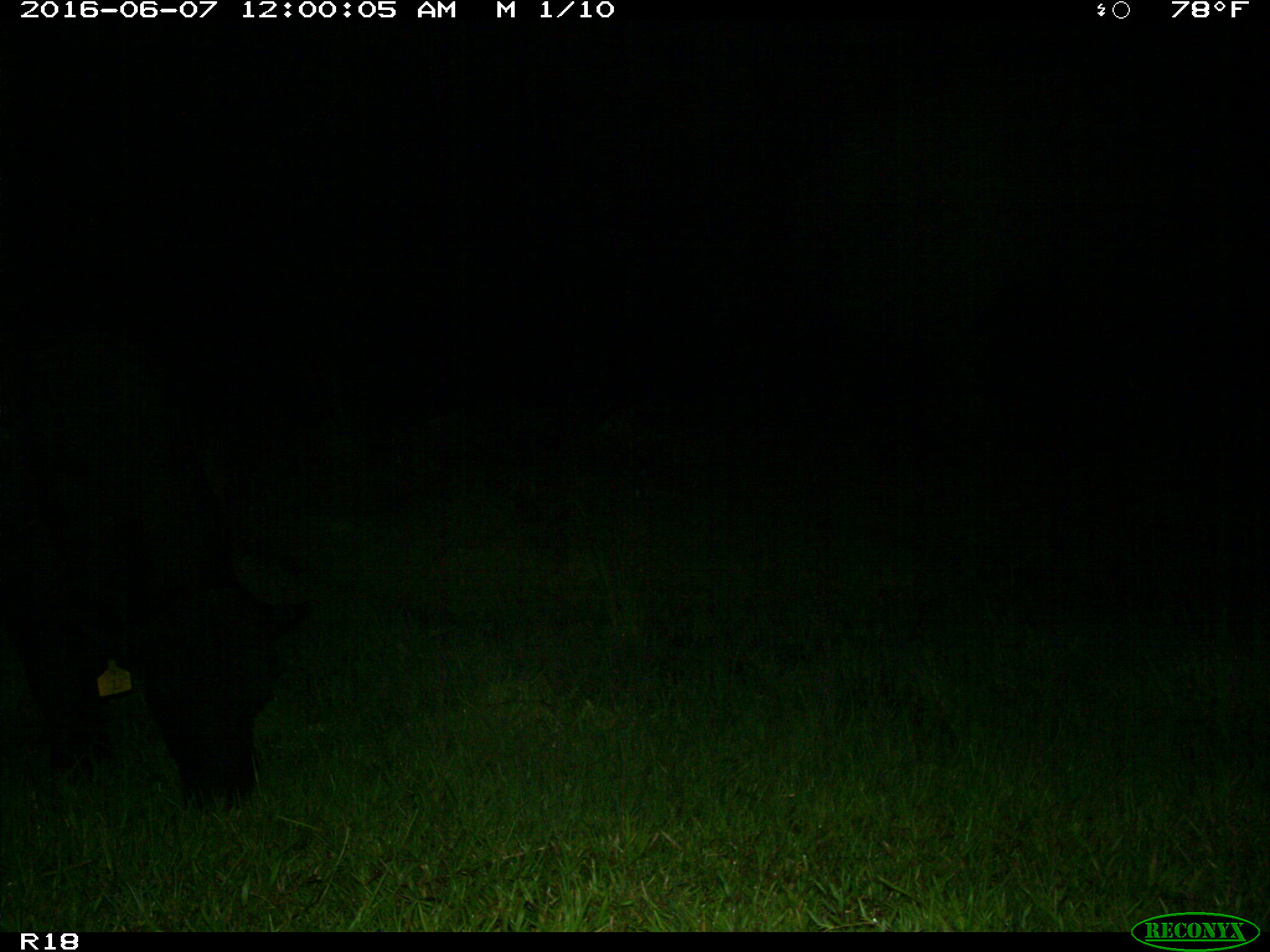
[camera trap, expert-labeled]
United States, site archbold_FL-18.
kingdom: Animalia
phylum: Chordata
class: Mammalia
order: Artiodactyla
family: Bovidae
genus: Bos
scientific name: Bos taurus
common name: domestic cow